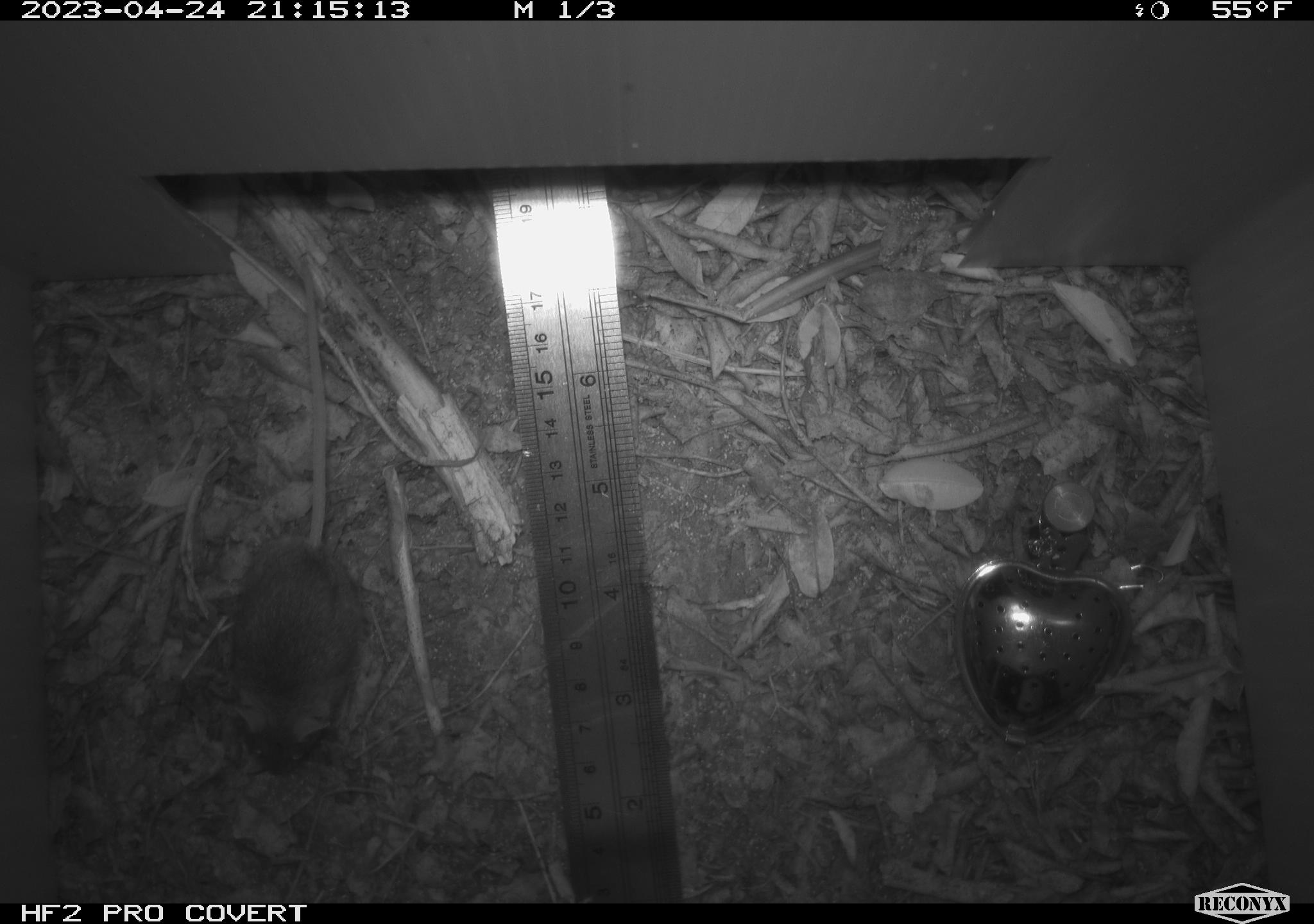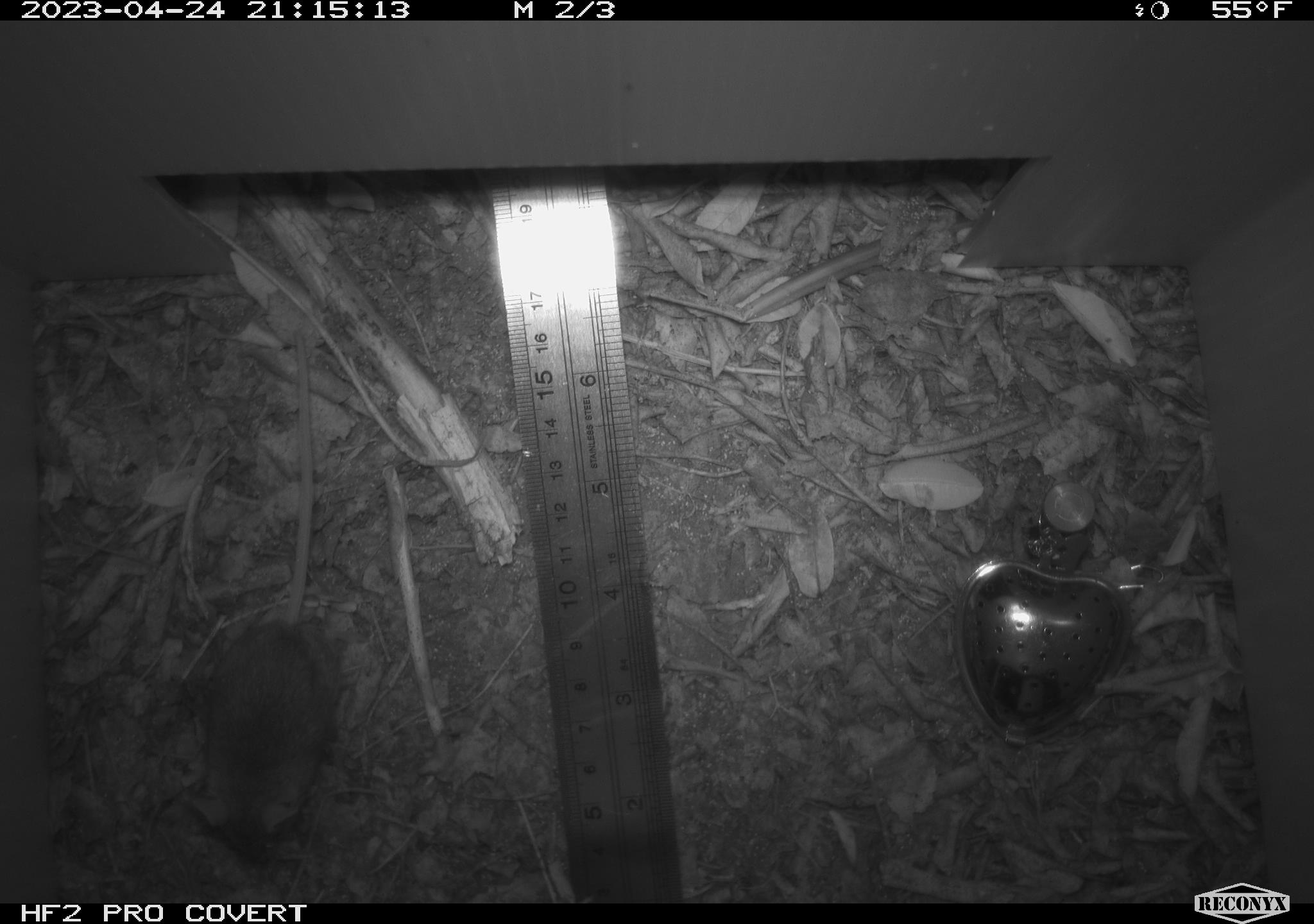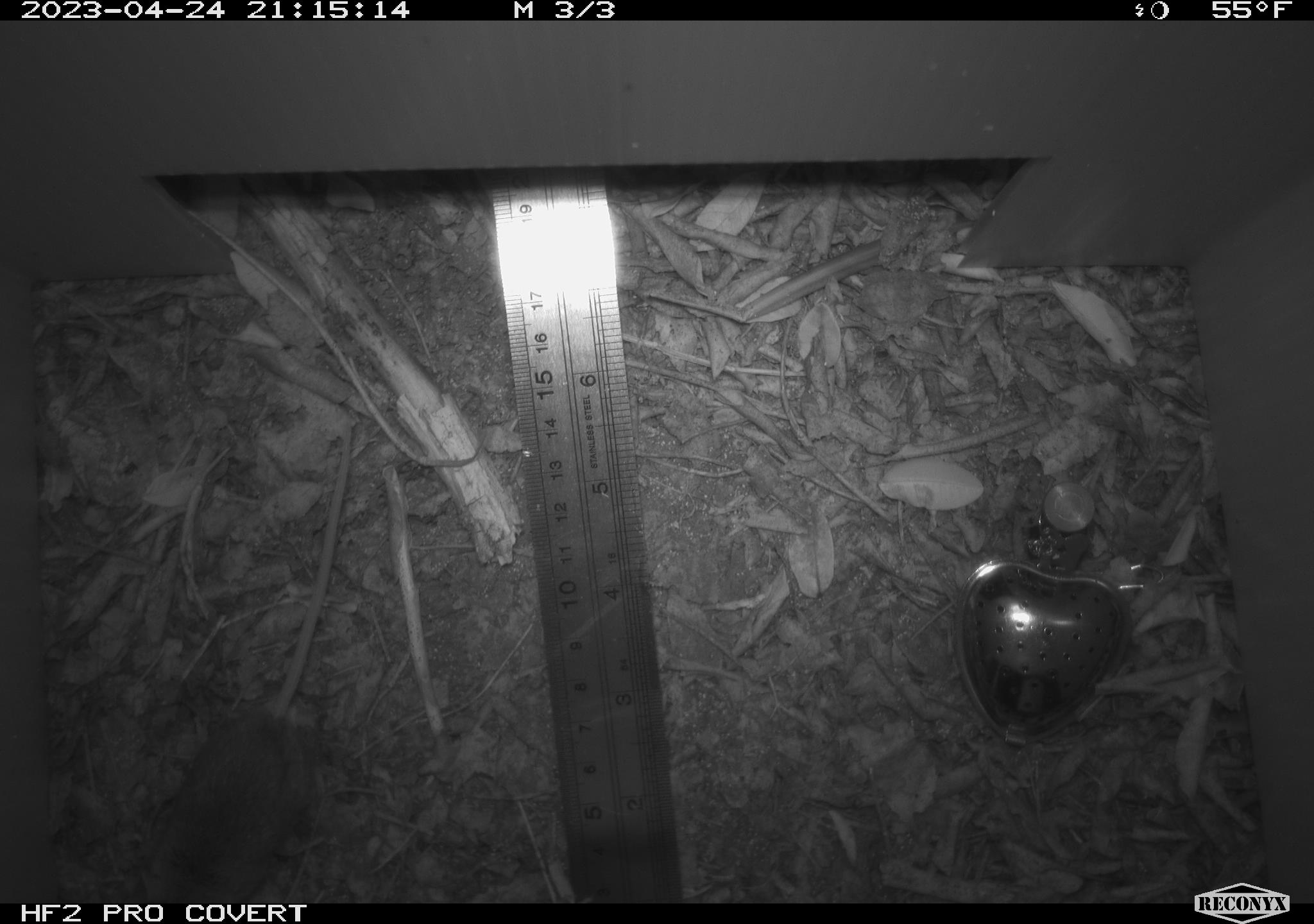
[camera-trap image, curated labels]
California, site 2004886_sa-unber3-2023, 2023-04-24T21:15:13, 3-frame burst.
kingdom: Animalia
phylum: Chordata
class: Mammalia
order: Rodentia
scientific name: Rodentia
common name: mouse species